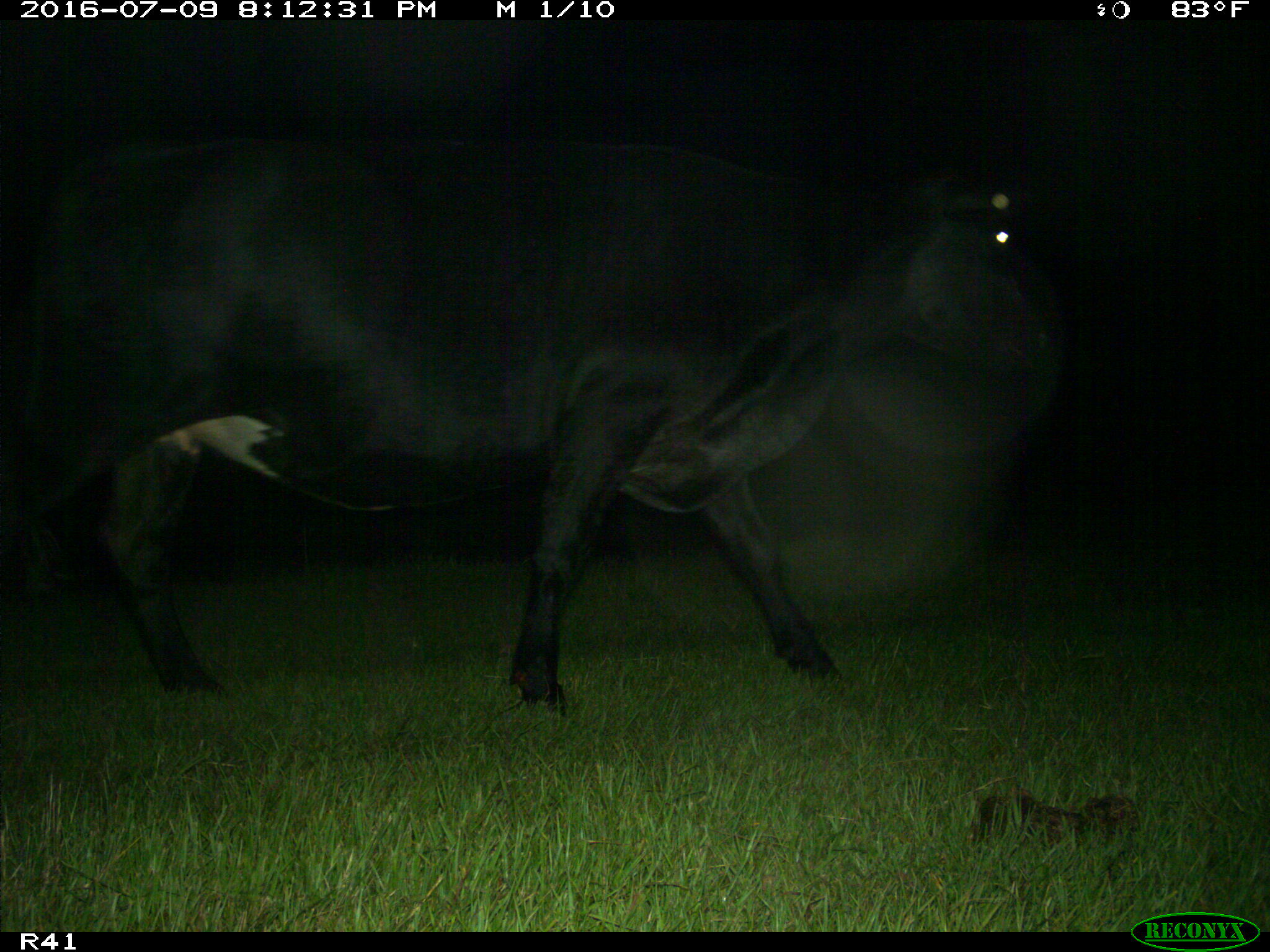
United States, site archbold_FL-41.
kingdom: Animalia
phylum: Chordata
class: Mammalia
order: Artiodactyla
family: Bovidae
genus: Bos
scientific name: Bos taurus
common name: domestic cow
Bos taurus (domestic cow).